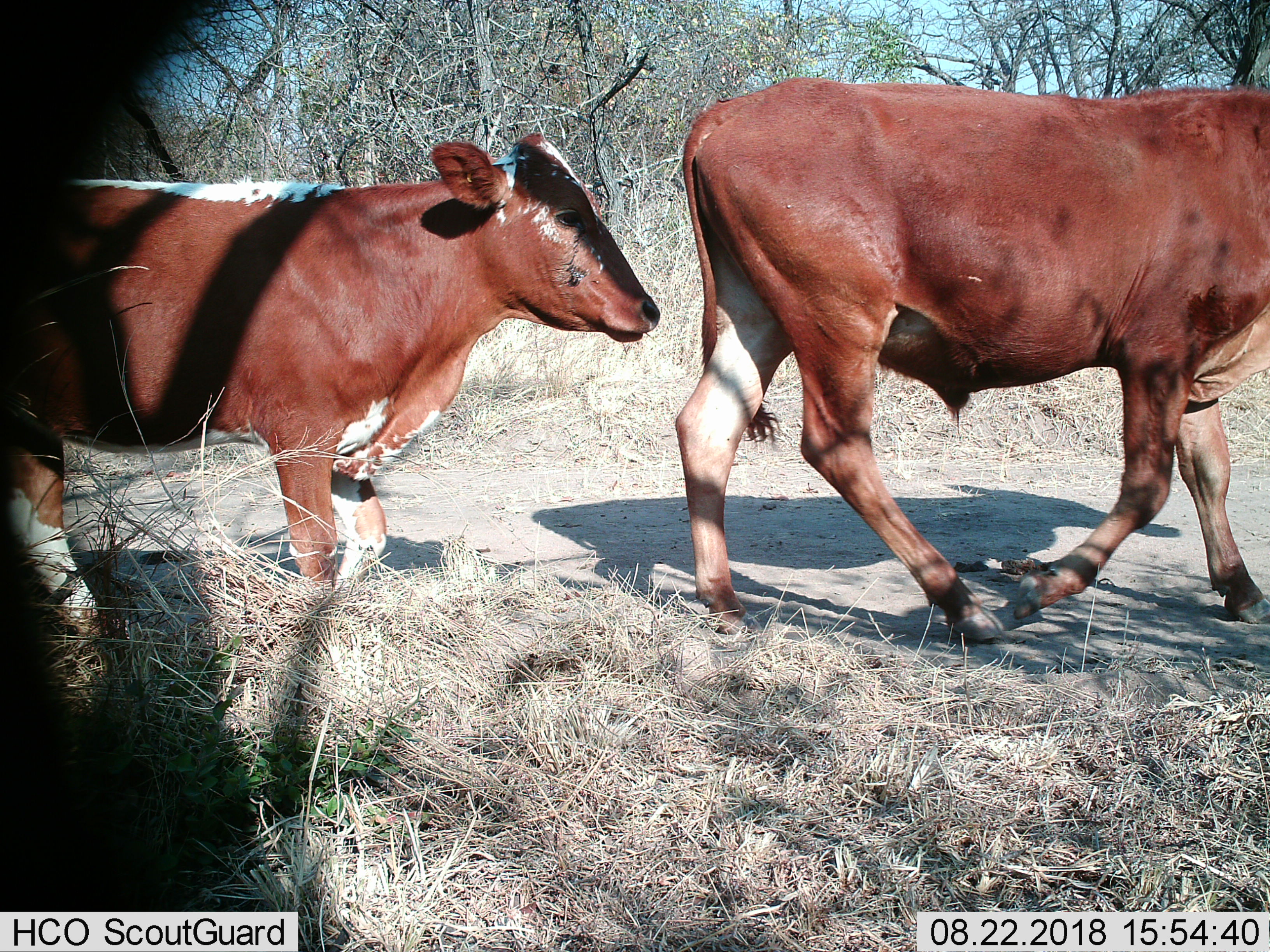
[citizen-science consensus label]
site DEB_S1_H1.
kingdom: Animalia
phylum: Chordata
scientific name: Vertebrata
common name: domestic animal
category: domesticanimal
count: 2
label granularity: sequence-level